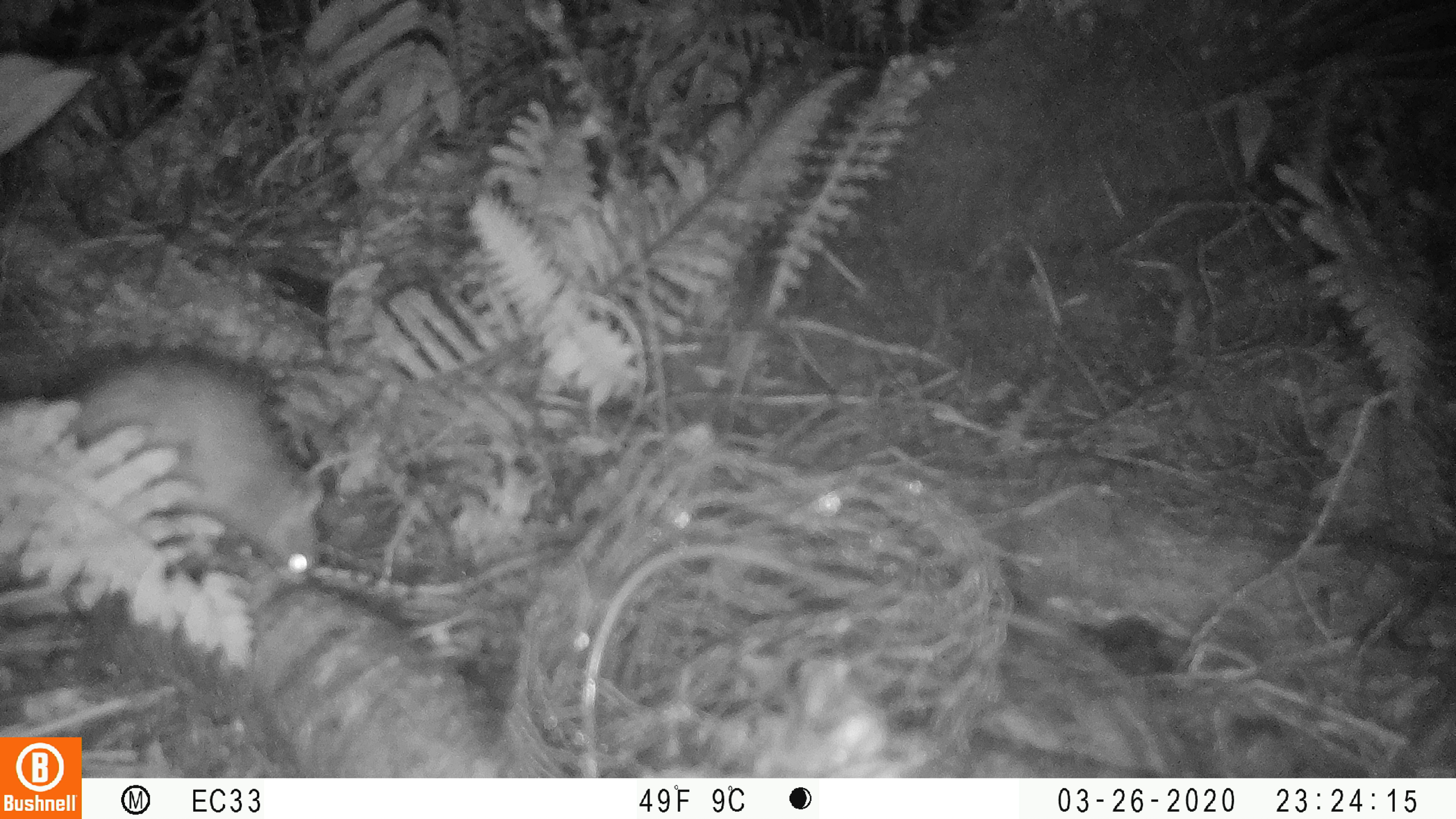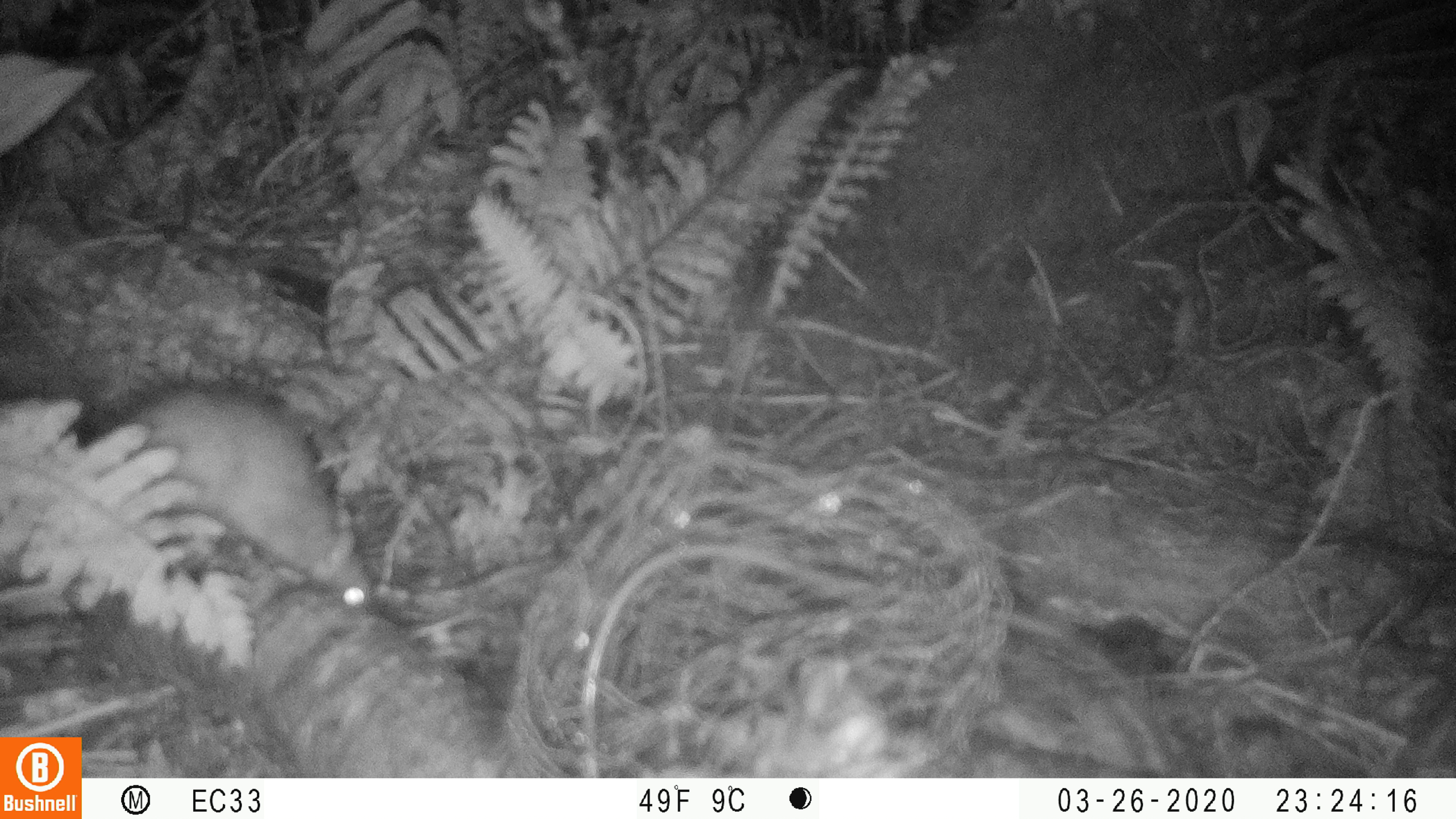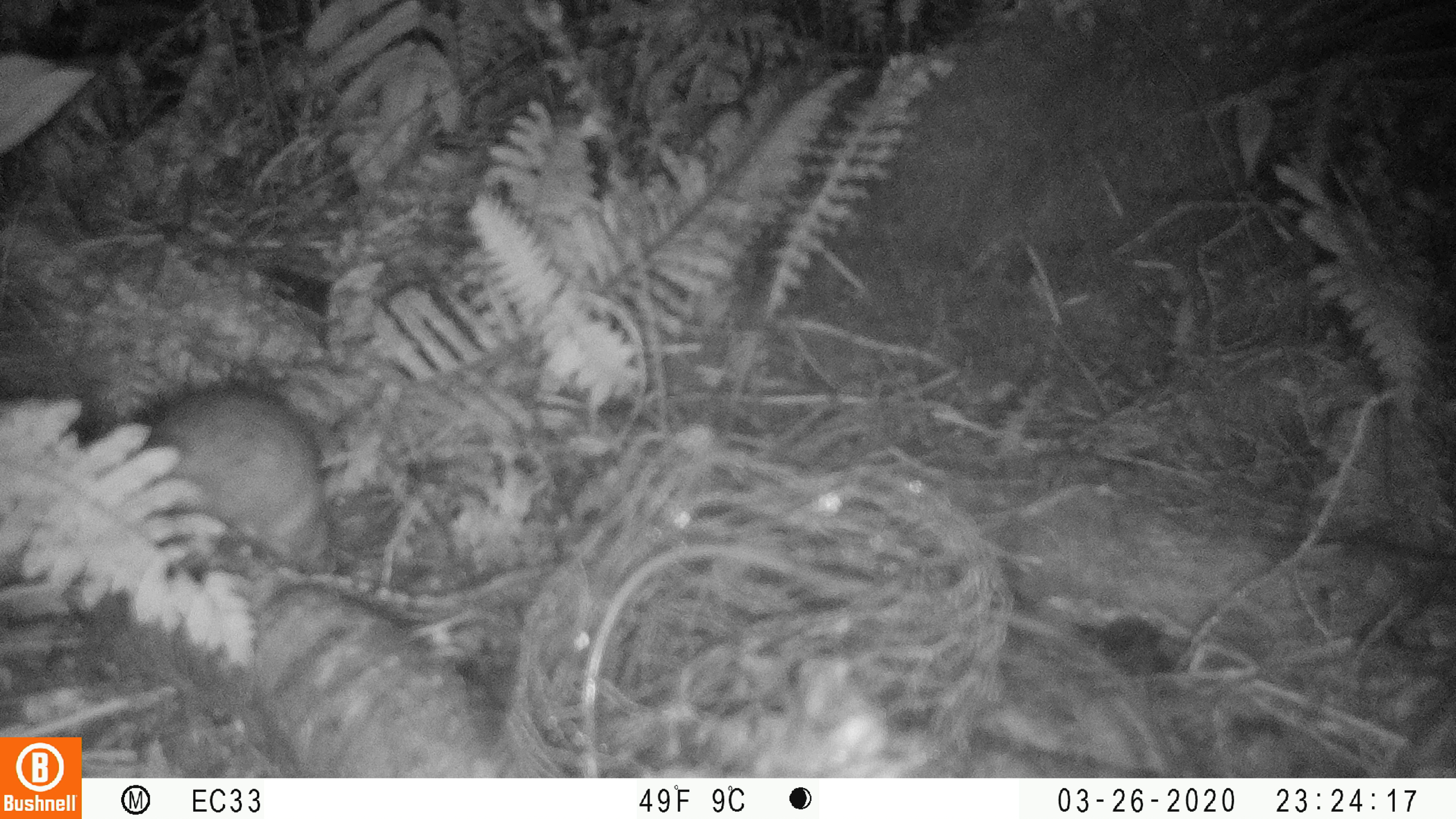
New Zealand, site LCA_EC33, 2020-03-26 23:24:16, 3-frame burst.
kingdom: Animalia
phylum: Chordata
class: Mammalia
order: Rodentia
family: Muridae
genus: Rattus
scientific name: Rattus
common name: rat